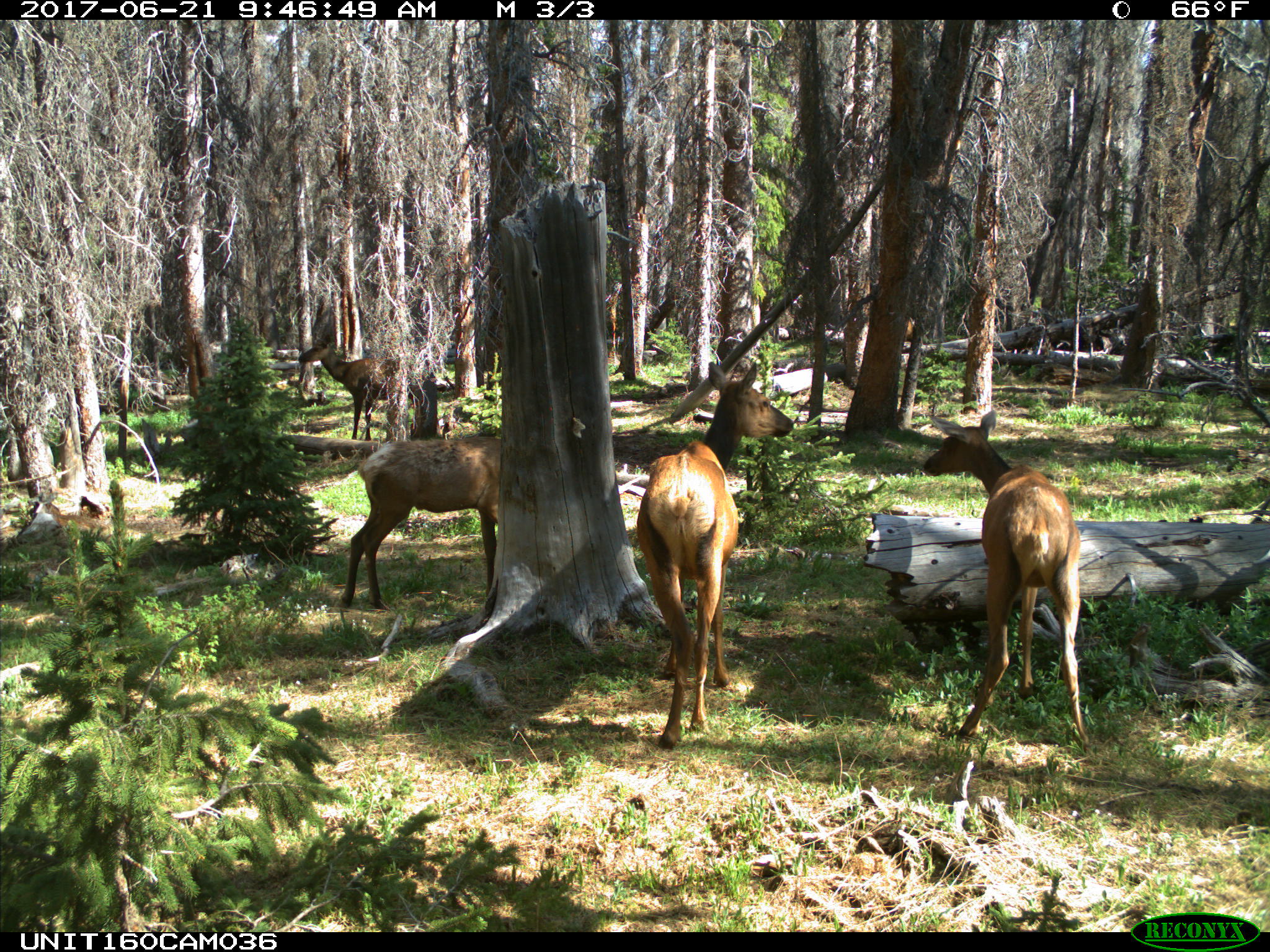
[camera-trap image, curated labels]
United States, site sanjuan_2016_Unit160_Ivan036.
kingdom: Animalia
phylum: Chordata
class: Mammalia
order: Artiodactyla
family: Cervidae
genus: Cervus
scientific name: Cervus elaphus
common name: red deer